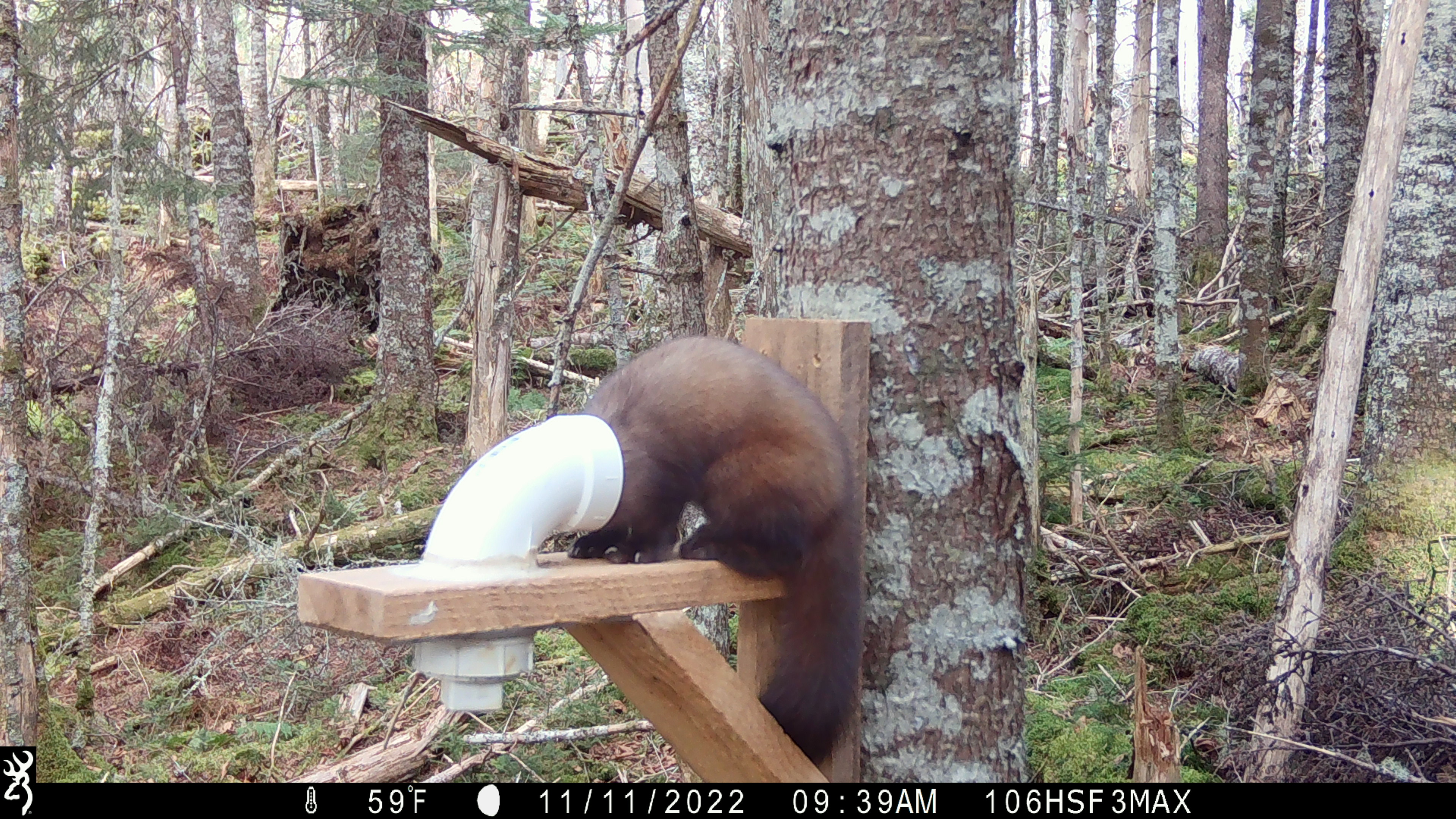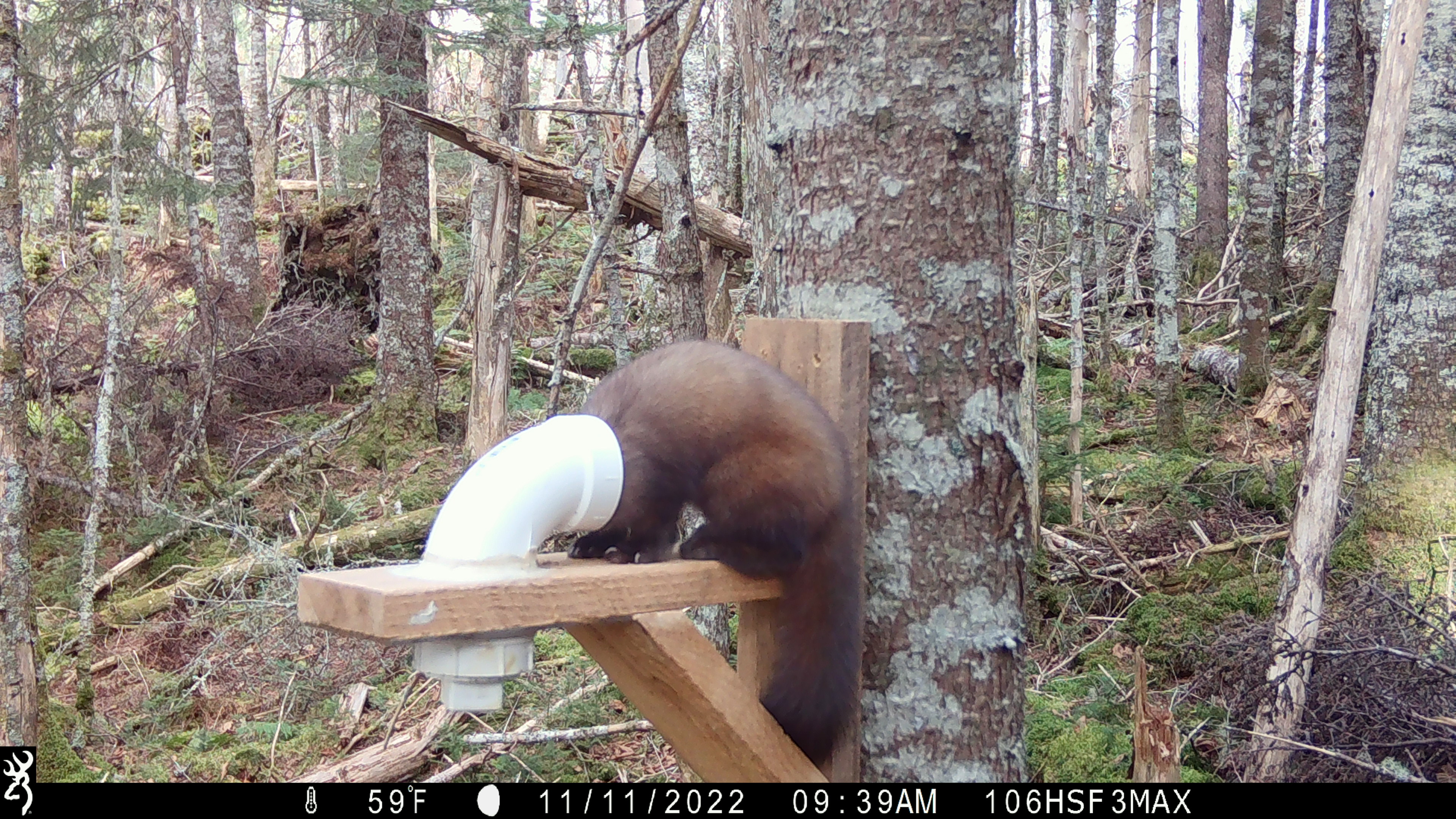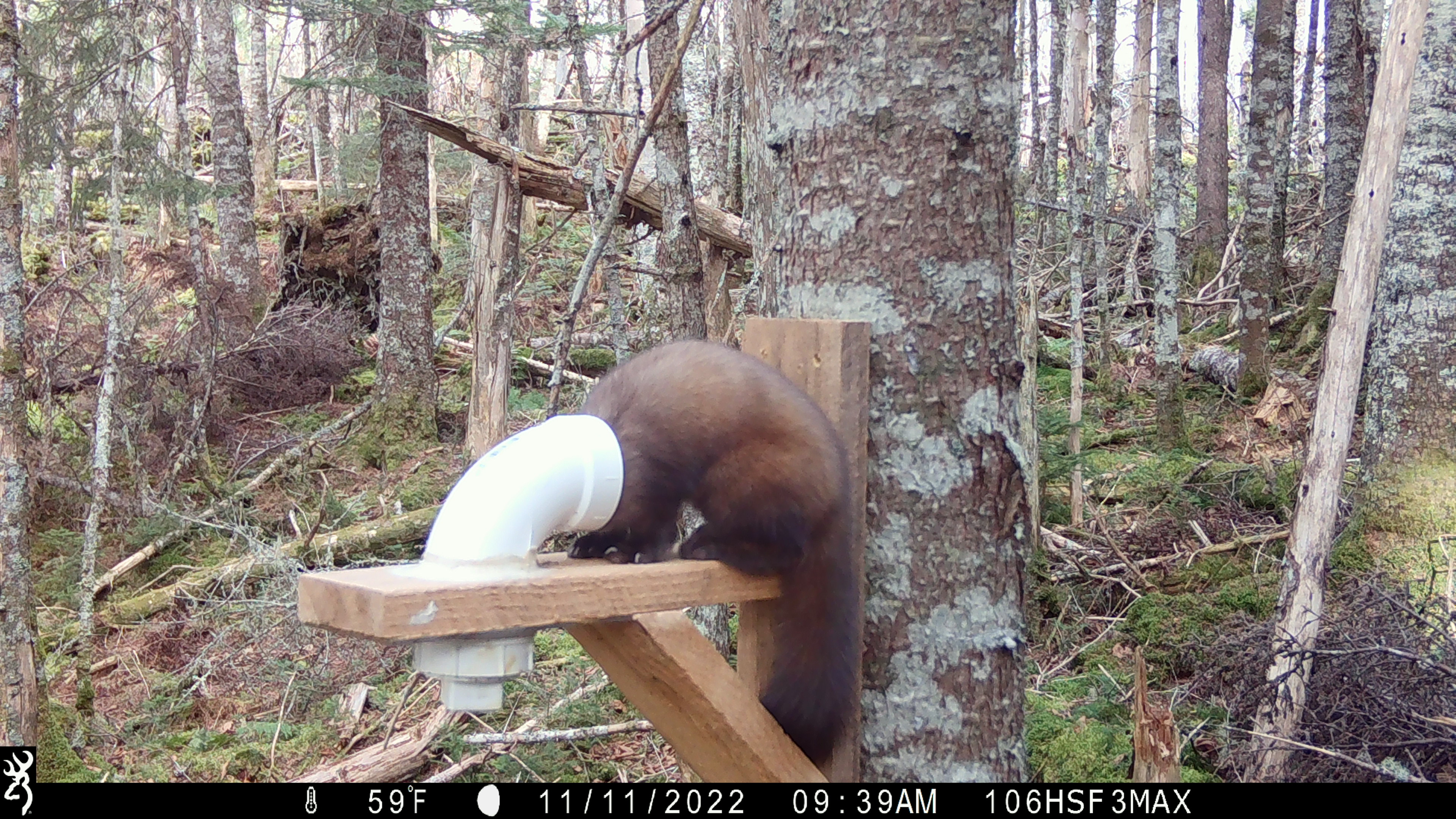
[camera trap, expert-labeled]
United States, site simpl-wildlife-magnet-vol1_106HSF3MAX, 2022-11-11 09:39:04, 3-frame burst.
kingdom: Animalia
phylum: Chordata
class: Mammalia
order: Carnivora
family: Mustelidae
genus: Martes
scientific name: Martes americana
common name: american marten